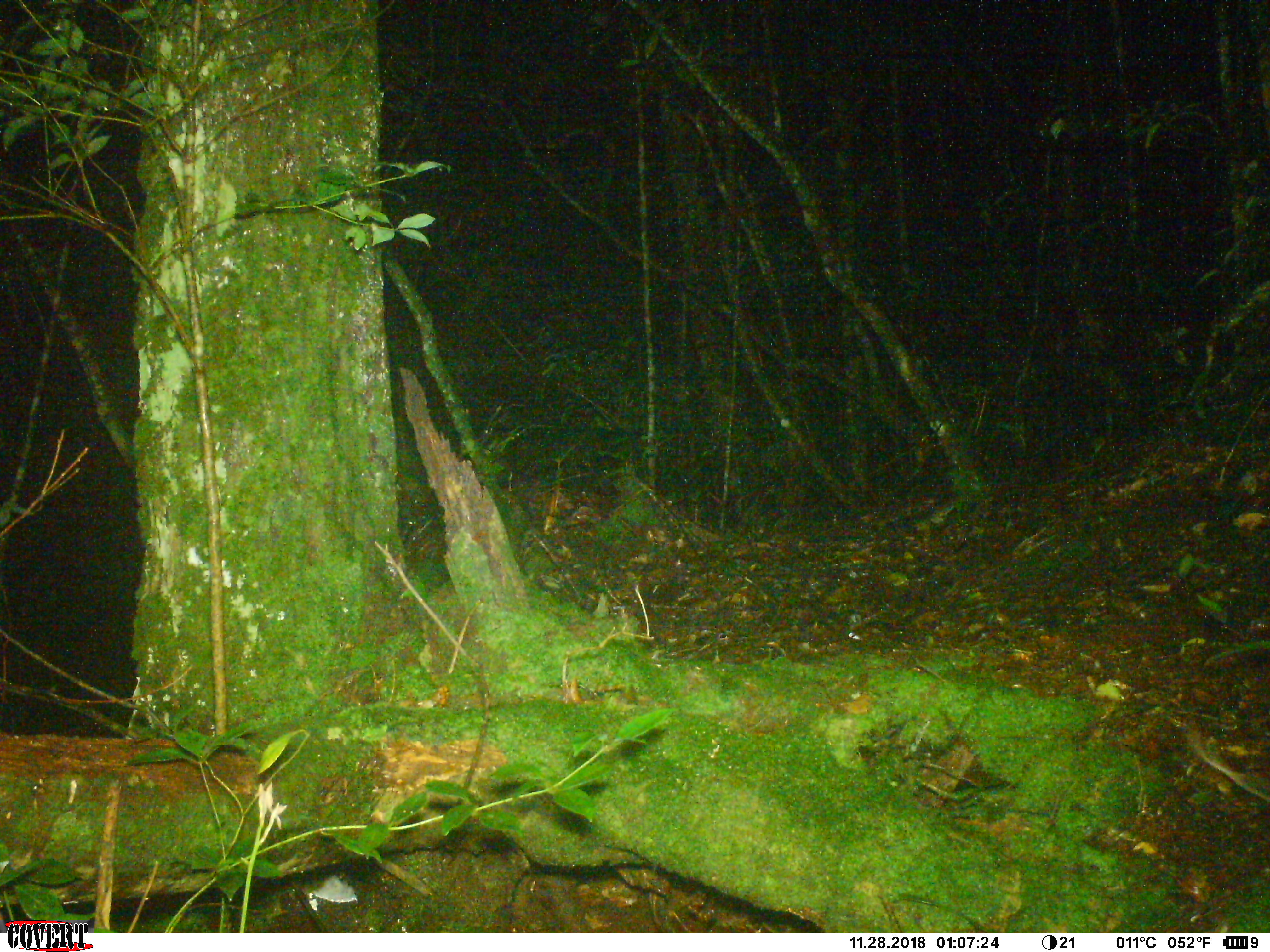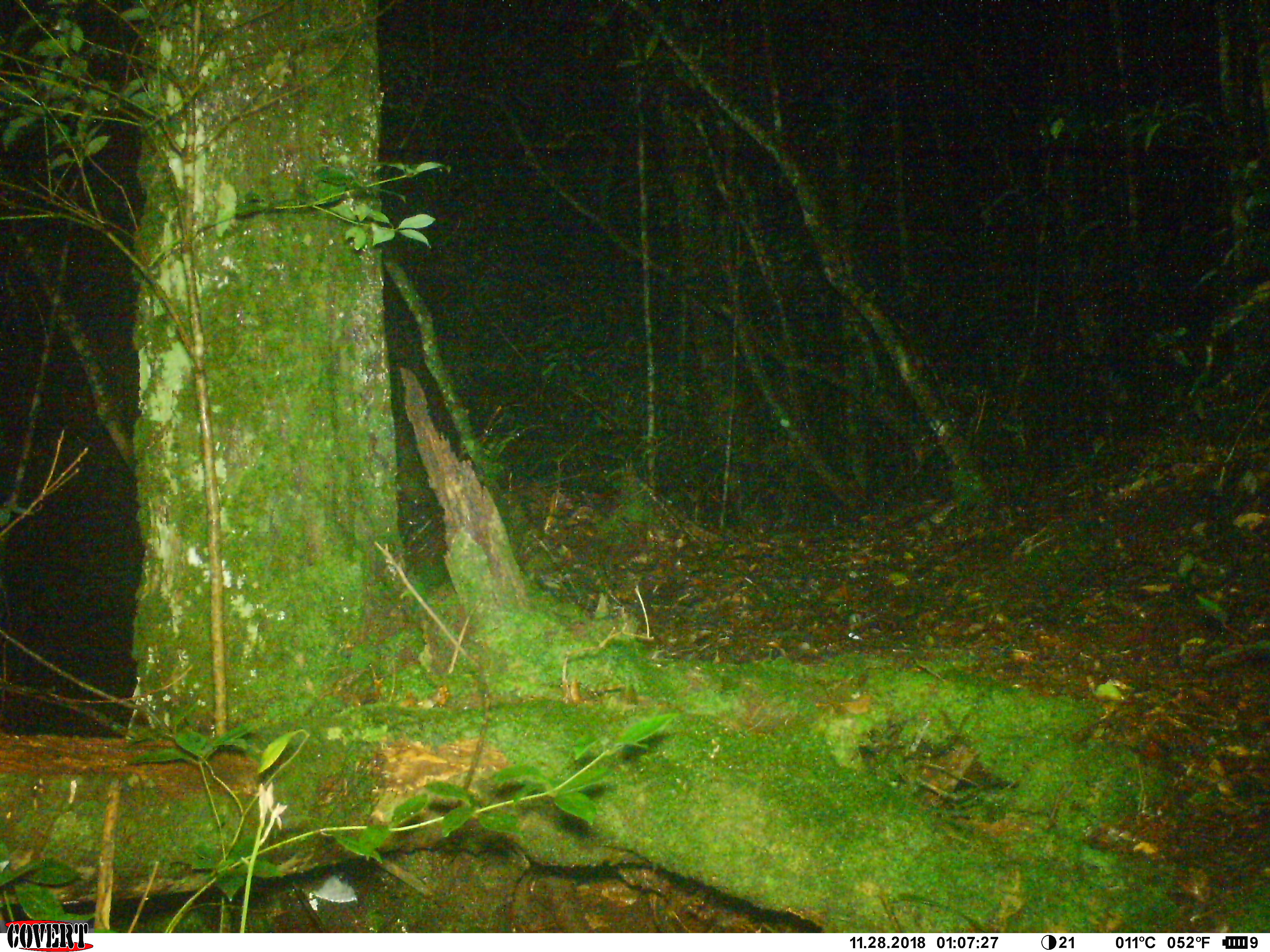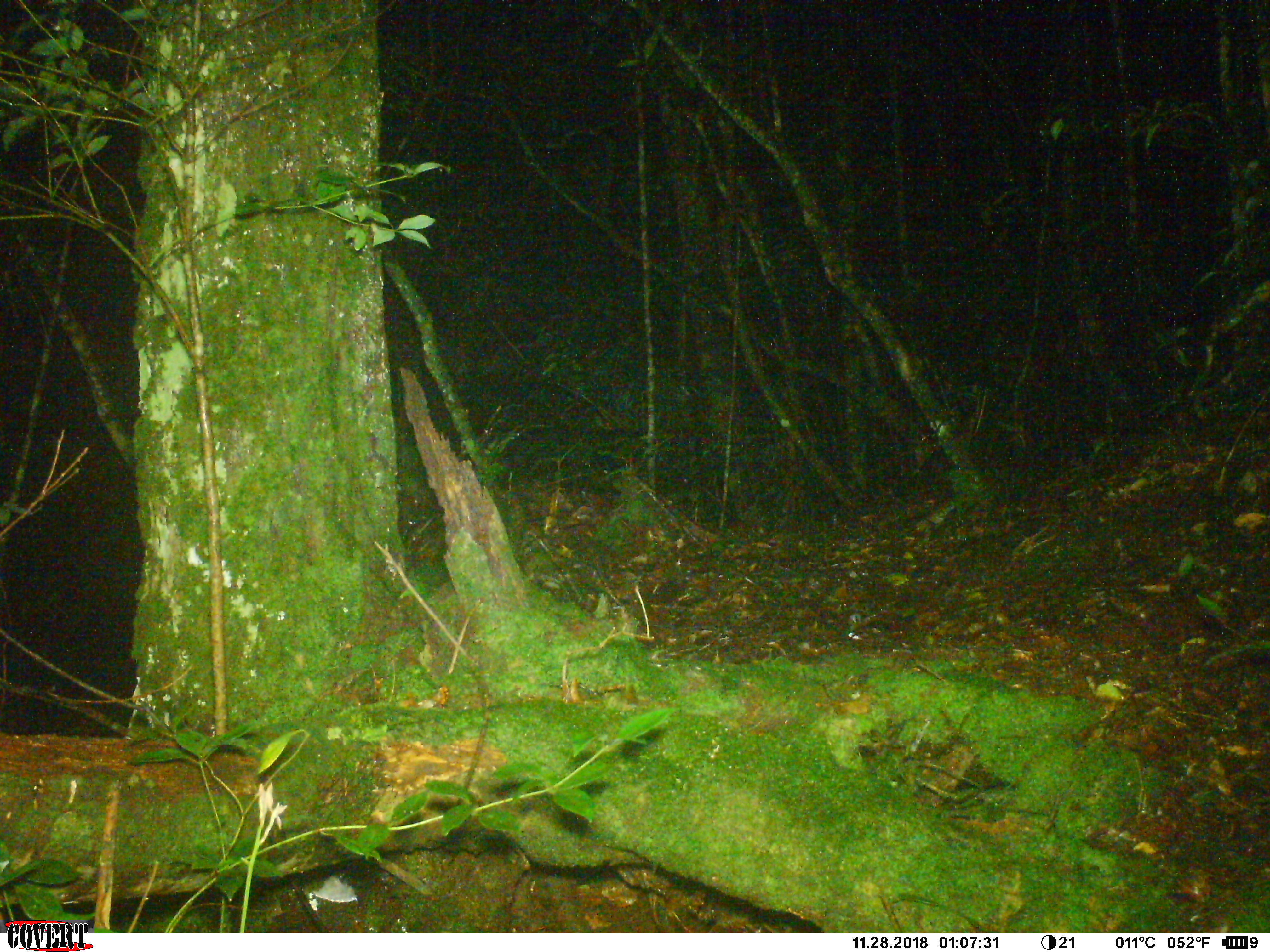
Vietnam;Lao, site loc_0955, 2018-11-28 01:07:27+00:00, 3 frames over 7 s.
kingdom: Animalia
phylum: Chordata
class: Mammalia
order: Rodentia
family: Muridae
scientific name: Muridae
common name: old-world mice and rats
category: unidentified murid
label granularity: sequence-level